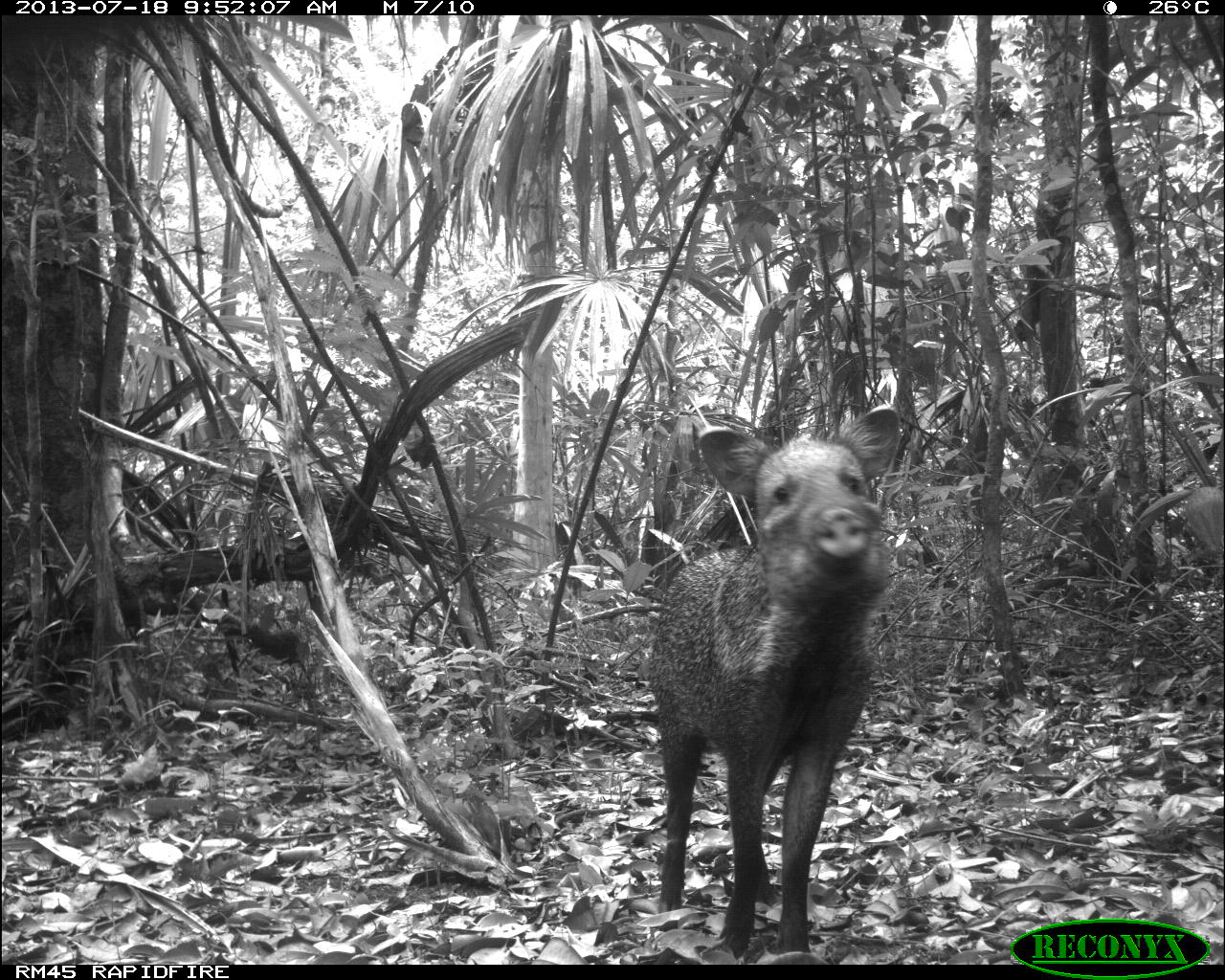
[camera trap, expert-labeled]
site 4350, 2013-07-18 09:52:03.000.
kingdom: Animalia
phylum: Chordata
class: Mammalia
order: Artiodactyla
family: Tayassuidae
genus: Pecari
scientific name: Pecari tajacu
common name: collared peccary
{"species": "Pecari tajacu (collared peccary)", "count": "1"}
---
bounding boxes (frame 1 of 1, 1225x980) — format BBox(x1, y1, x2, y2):
pecari tajacu: BBox(641, 403, 903, 948)